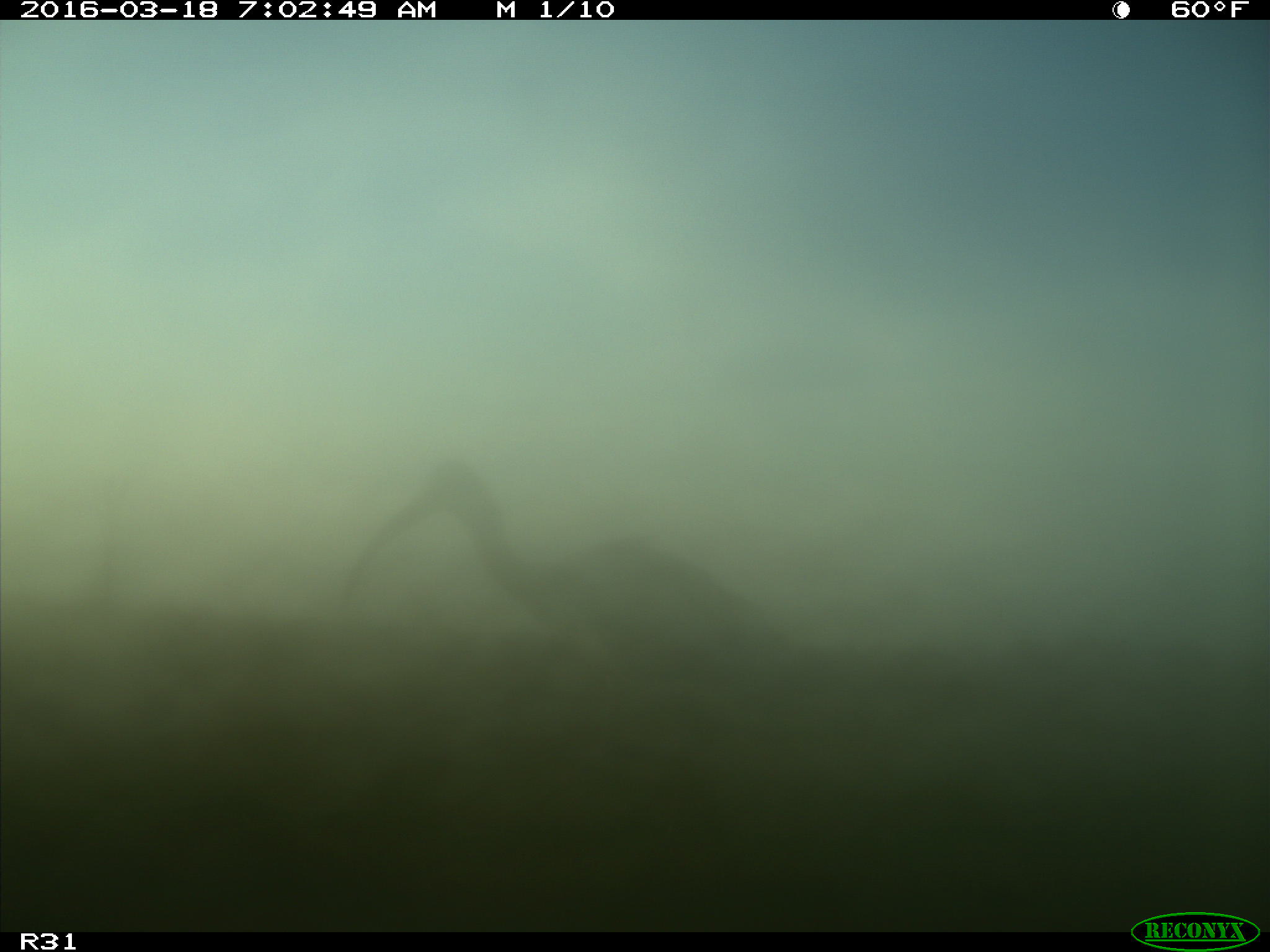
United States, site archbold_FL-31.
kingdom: Animalia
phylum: Chordata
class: Aves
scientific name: Aves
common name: birds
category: unidentified bird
Unidentified bird (birds) (Aves).